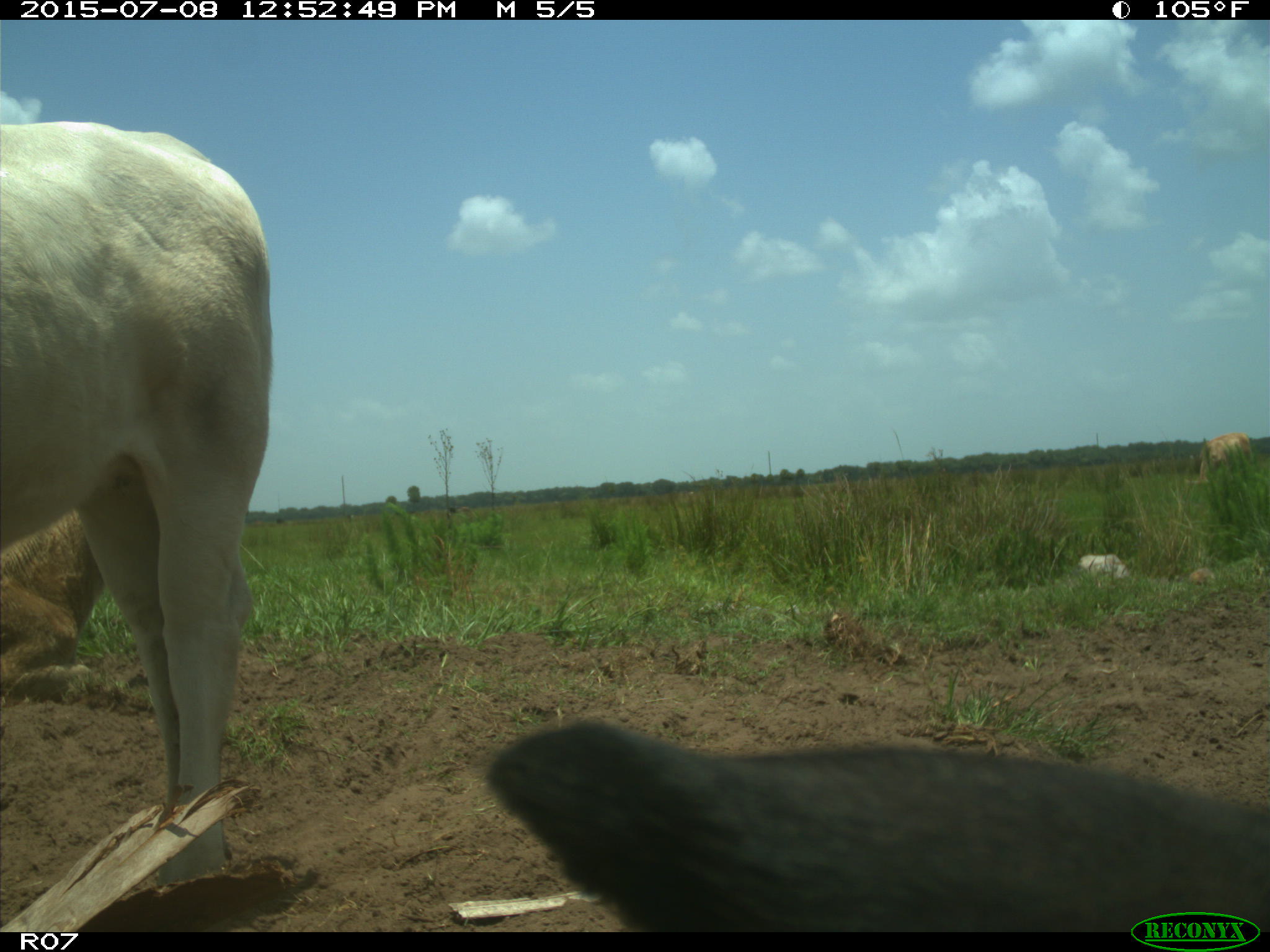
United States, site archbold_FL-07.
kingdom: Animalia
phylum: Chordata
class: Mammalia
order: Artiodactyla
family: Bovidae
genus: Bos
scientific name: Bos taurus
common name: domestic cow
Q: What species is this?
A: Bos taurus (domestic cow).